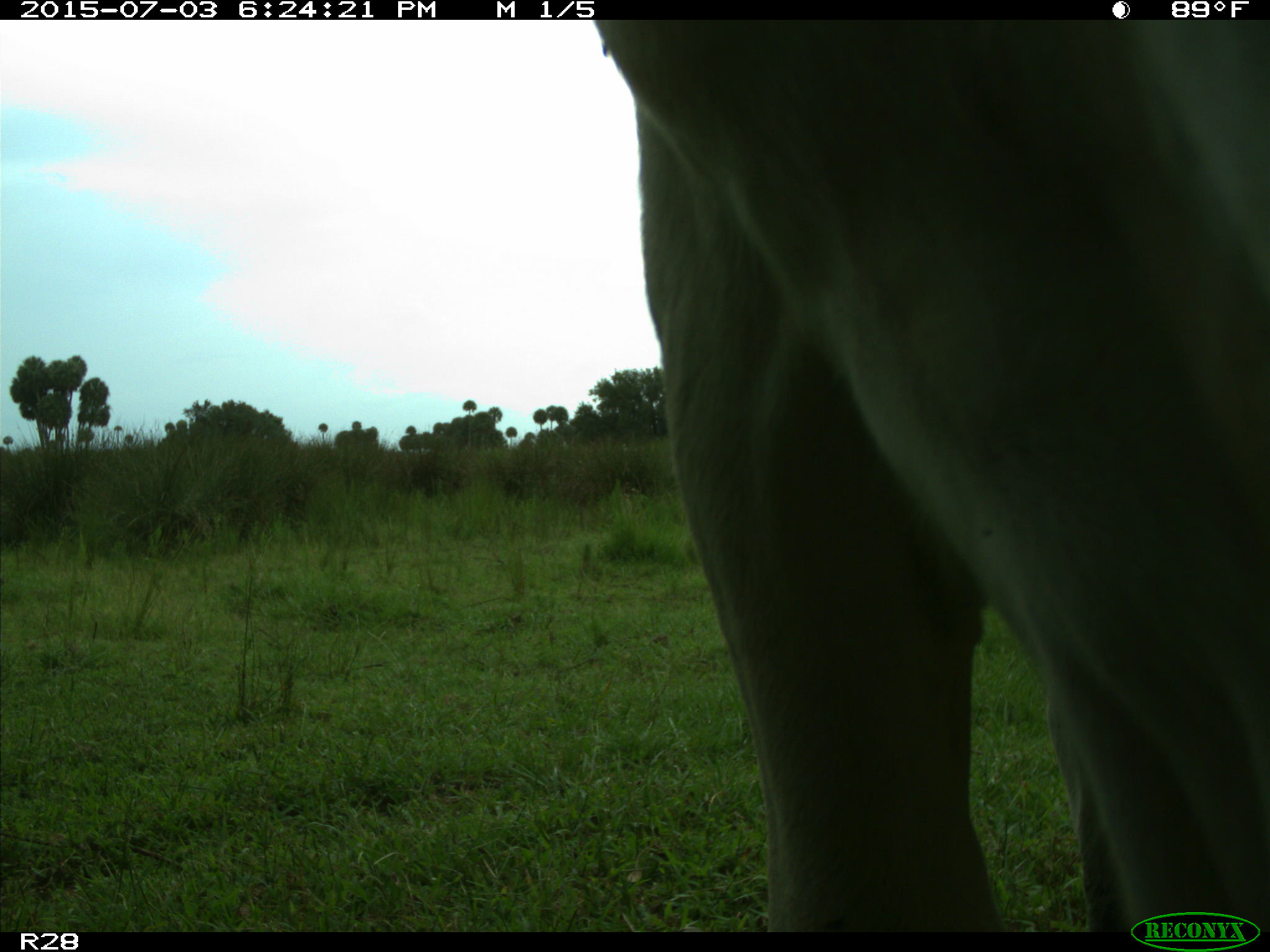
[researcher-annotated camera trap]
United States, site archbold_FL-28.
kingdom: Animalia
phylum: Chordata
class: Mammalia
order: Artiodactyla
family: Bovidae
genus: Bos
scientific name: Bos taurus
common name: domestic cow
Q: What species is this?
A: Bos taurus (domestic cow).